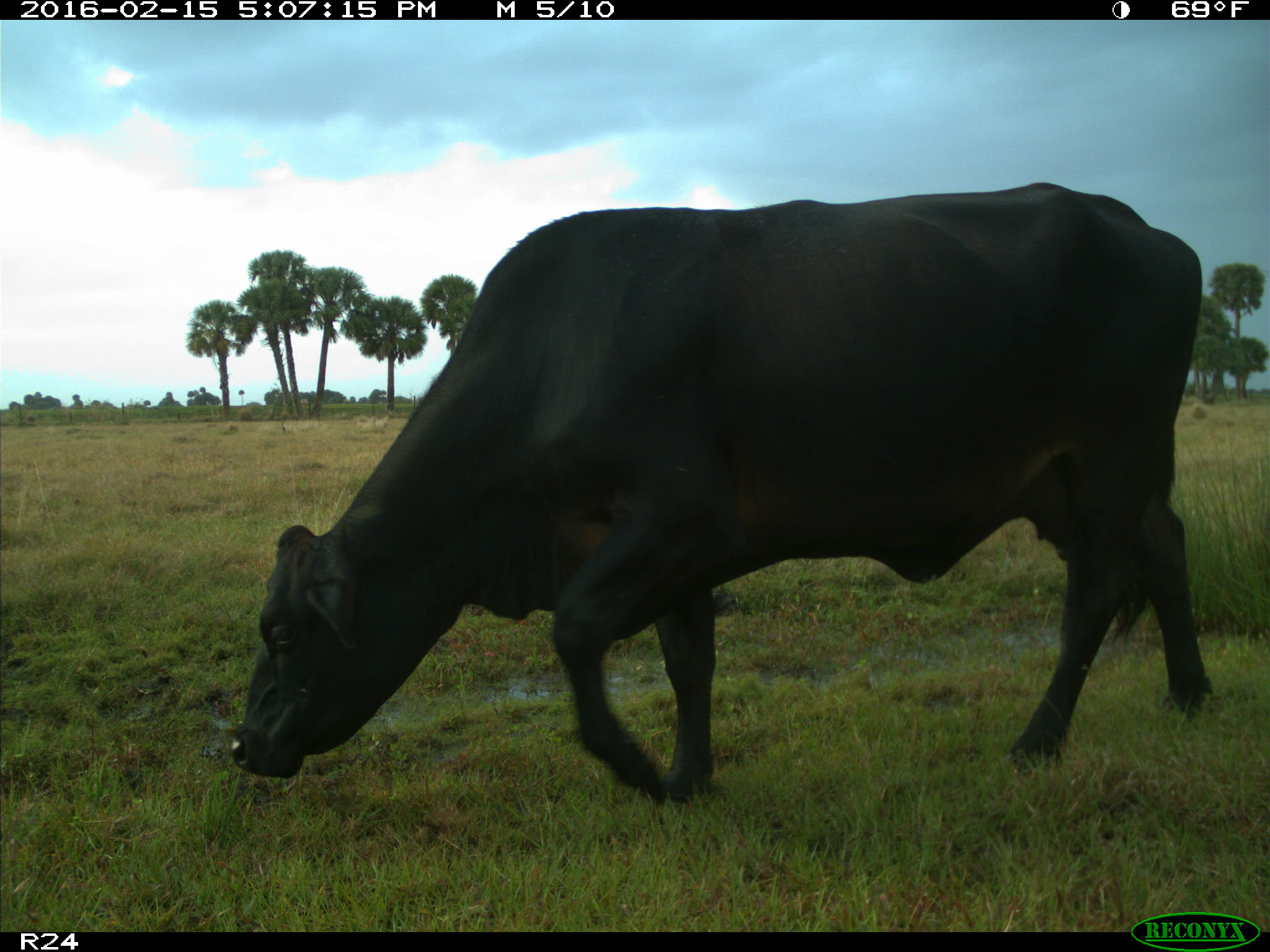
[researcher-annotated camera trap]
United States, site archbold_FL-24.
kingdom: Animalia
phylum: Chordata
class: Mammalia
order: Artiodactyla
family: Bovidae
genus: Bos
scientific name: Bos taurus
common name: domestic cow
Bos taurus (domestic cow).